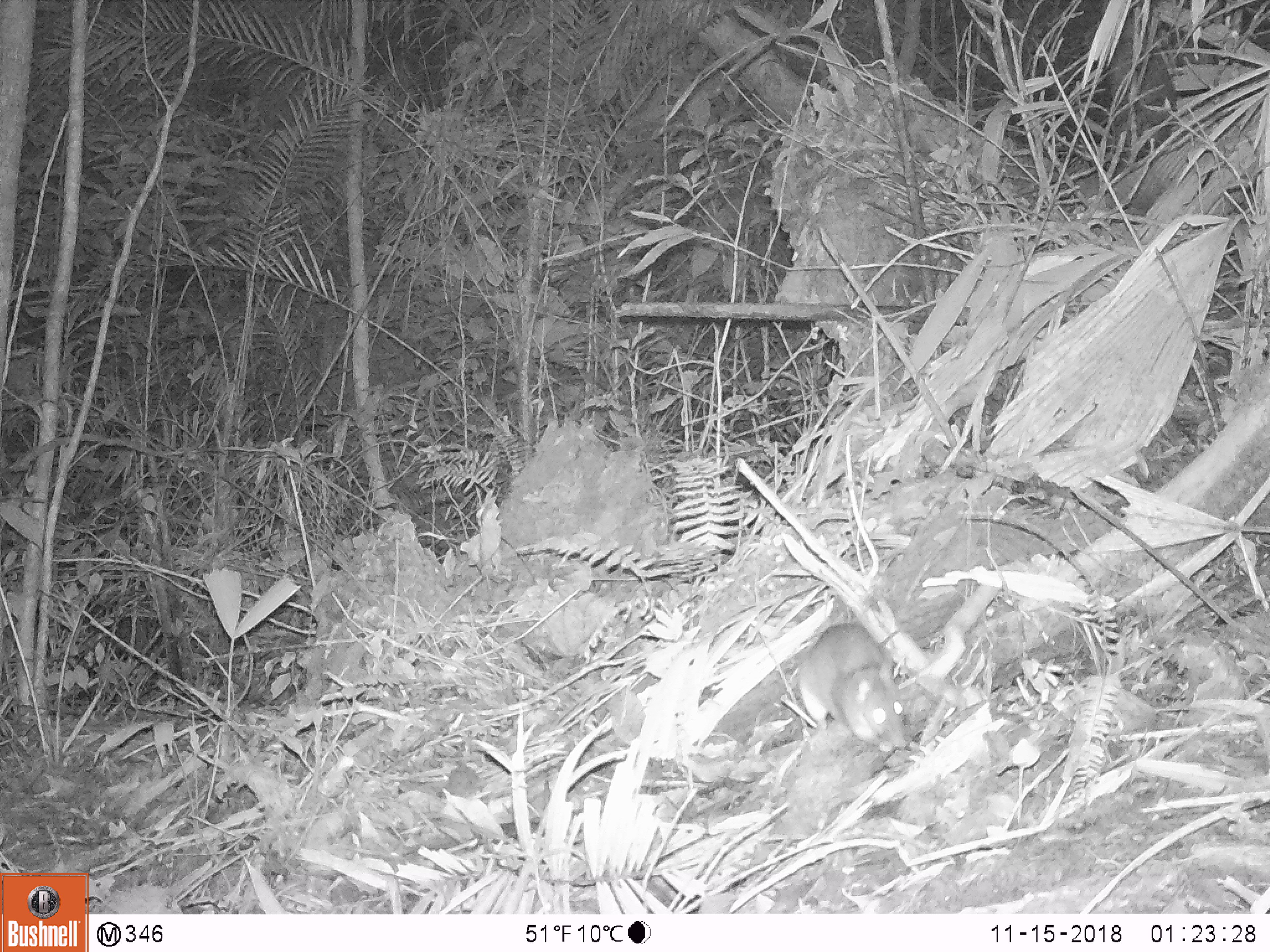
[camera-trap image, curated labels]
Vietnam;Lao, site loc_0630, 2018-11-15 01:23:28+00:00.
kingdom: Animalia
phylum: Chordata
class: Mammalia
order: Rodentia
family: Muridae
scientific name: Muridae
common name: old-world mice and rats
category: unidentified murid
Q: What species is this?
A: Unidentified murid (old-world mice and rats) (Muridae).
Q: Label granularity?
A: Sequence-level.